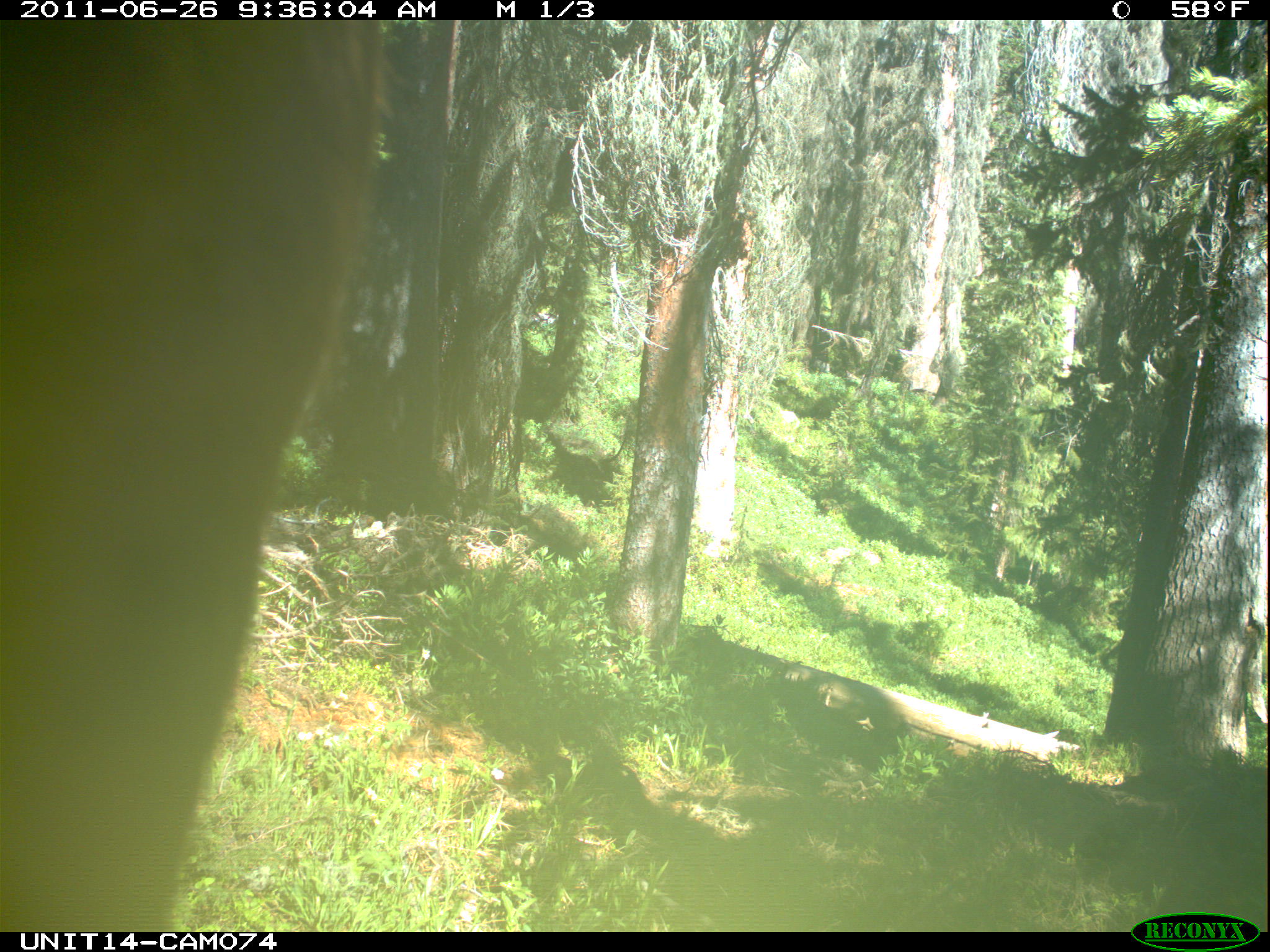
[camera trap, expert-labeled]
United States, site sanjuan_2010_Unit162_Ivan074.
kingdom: Animalia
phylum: Chordata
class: Mammalia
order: Artiodactyla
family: Cervidae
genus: Cervus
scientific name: Cervus elaphus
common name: red deer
Cervus elaphus (red deer).